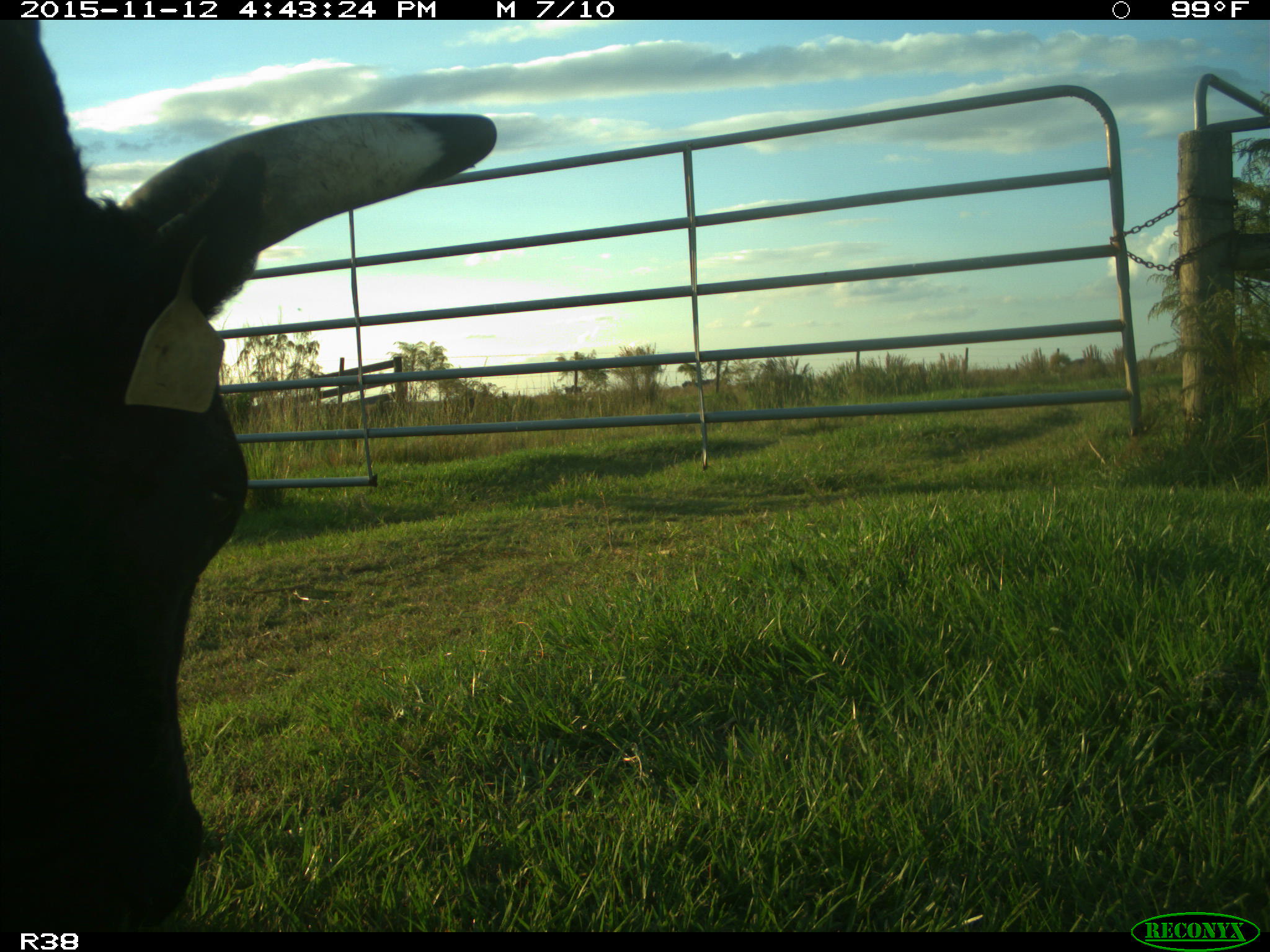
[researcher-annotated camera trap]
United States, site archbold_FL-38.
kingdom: Animalia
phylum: Chordata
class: Mammalia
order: Artiodactyla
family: Bovidae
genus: Bos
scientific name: Bos taurus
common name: domestic cow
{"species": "Bos taurus (domestic cow)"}